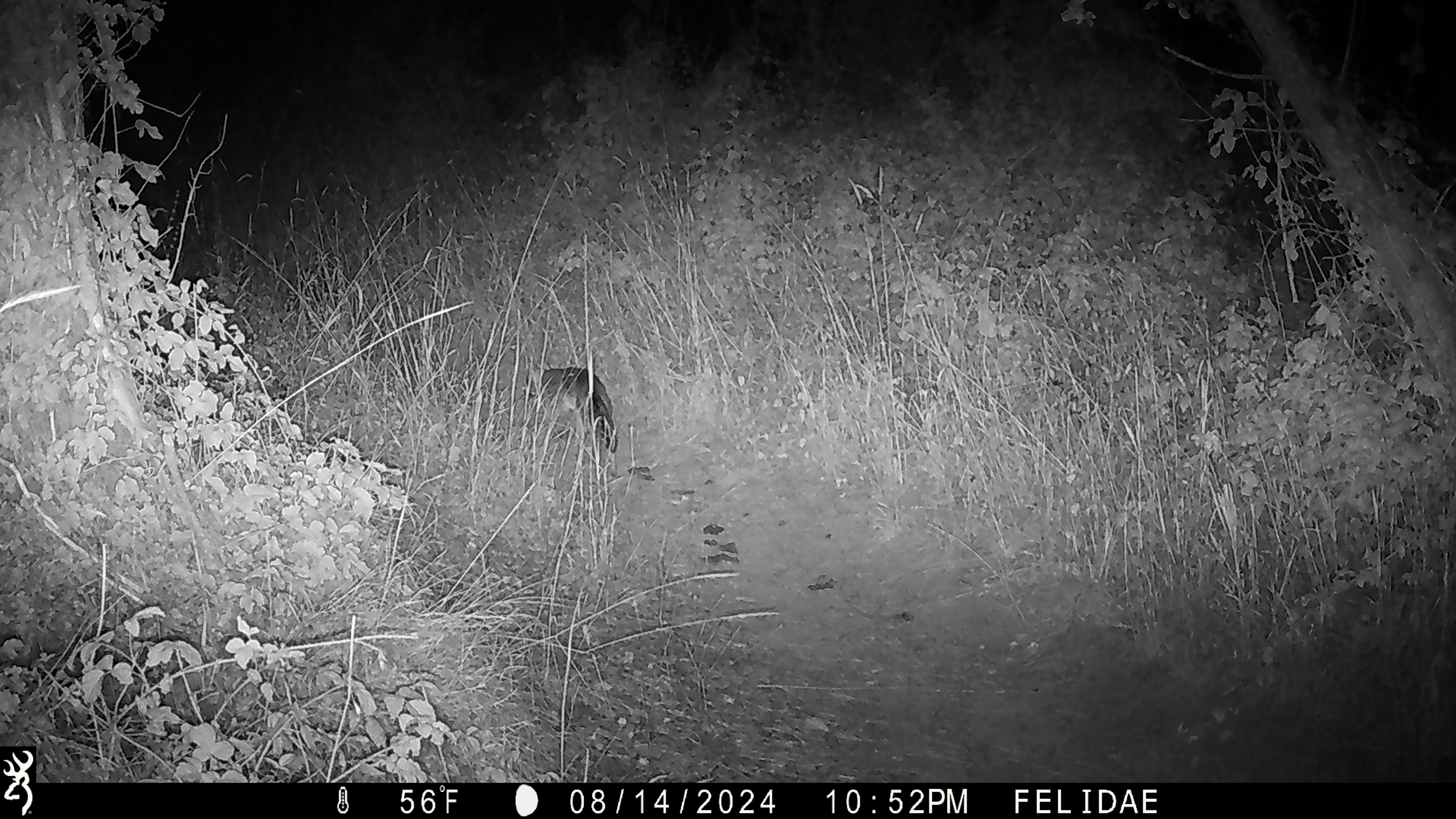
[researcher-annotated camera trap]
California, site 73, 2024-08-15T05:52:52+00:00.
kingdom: Animalia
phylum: Chordata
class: Mammalia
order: Carnivora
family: Canidae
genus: Urocyon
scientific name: Urocyon cinereoargenteus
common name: gray fox